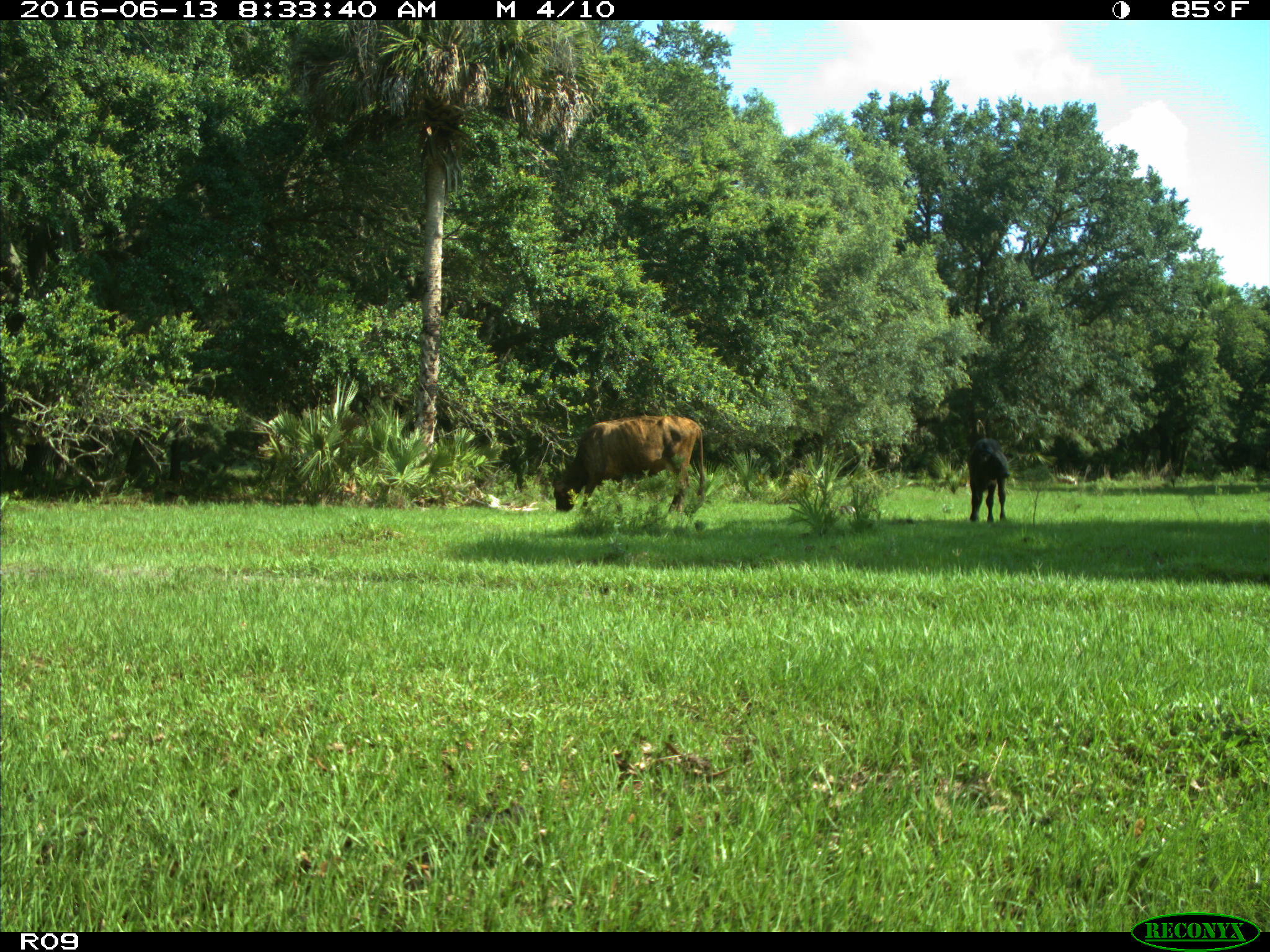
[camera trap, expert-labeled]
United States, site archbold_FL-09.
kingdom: Animalia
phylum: Chordata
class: Mammalia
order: Artiodactyla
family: Bovidae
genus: Bos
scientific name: Bos taurus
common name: domestic cow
Bos taurus (domestic cow).